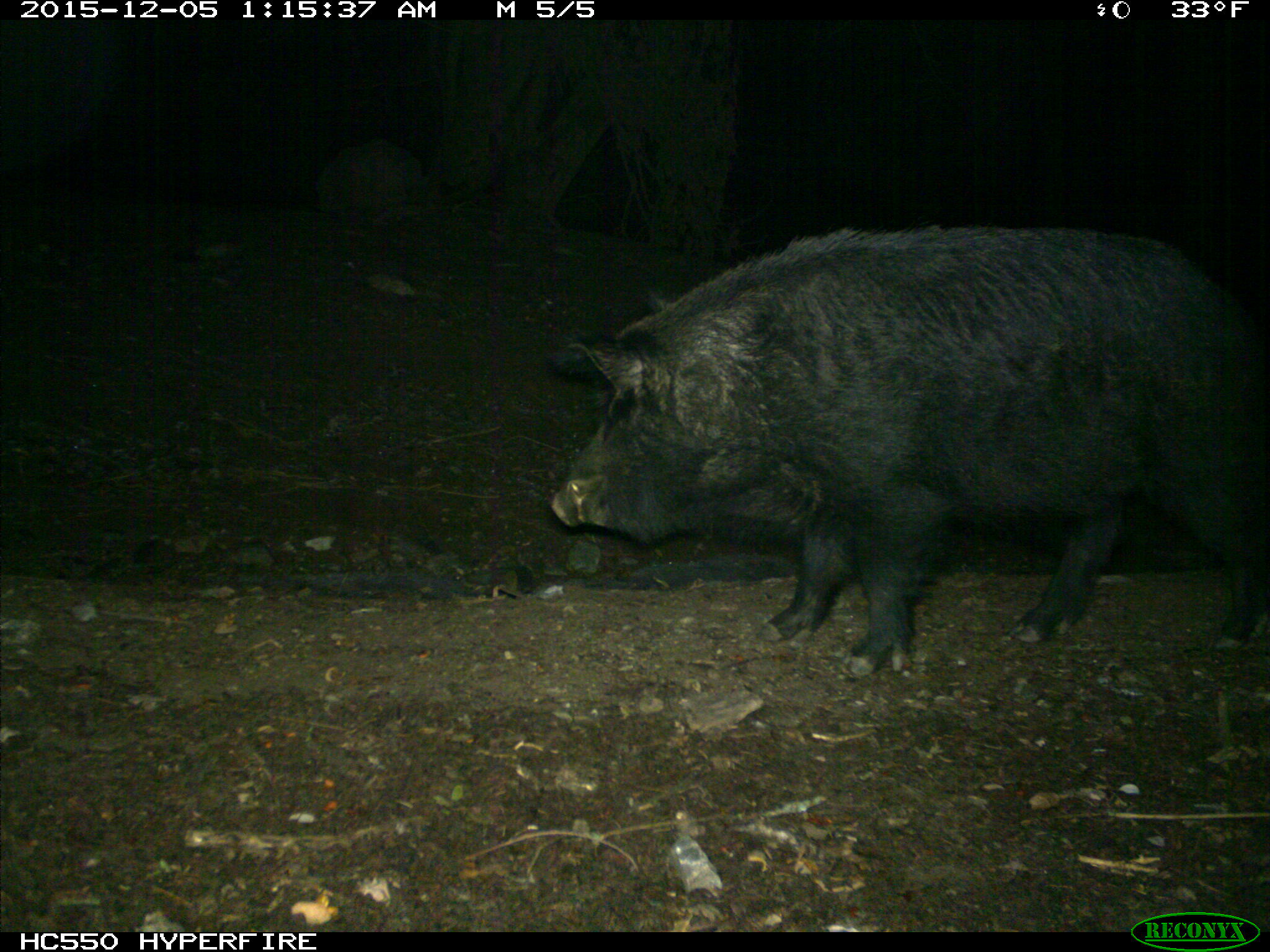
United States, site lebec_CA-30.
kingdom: Animalia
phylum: Chordata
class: Mammalia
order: Artiodactyla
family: Suidae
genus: Sus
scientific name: Sus scrofa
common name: wild boar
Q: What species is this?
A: Sus scrofa (wild boar).